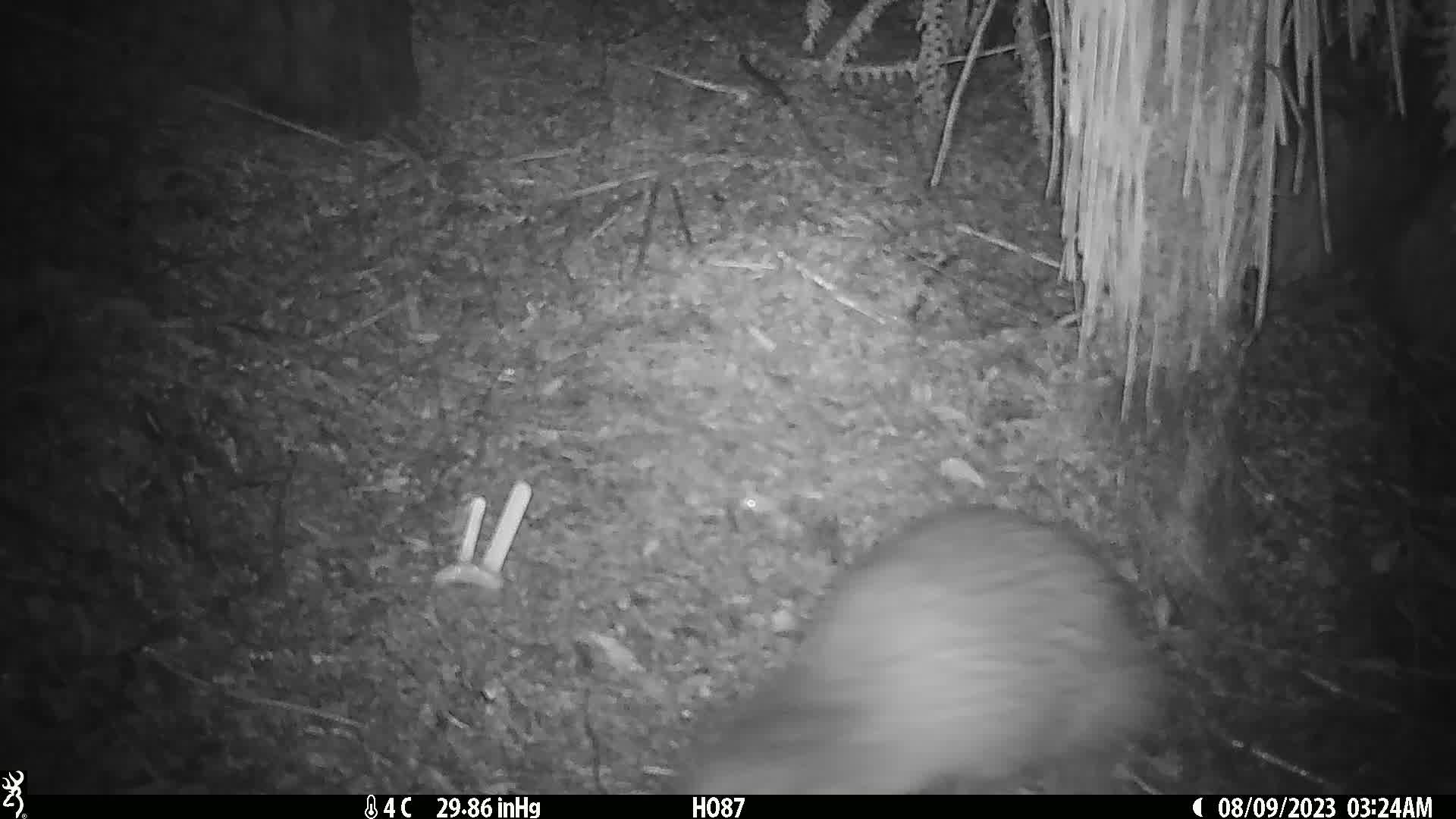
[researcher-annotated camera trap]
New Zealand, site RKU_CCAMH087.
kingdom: Animalia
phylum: Chordata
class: Aves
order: Apterygiformes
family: Apterygidae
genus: Apteryx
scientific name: Apteryx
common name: kiwi